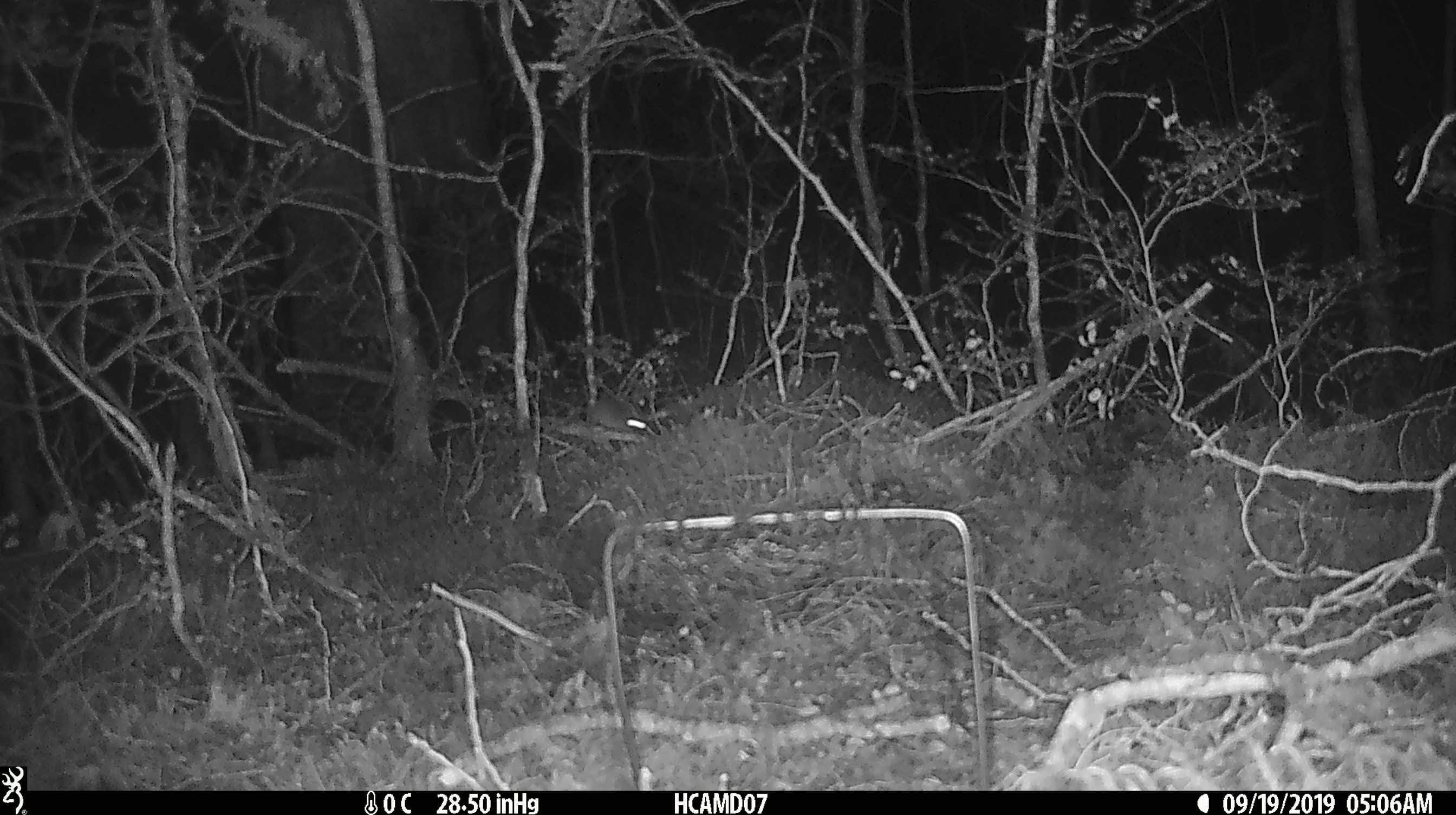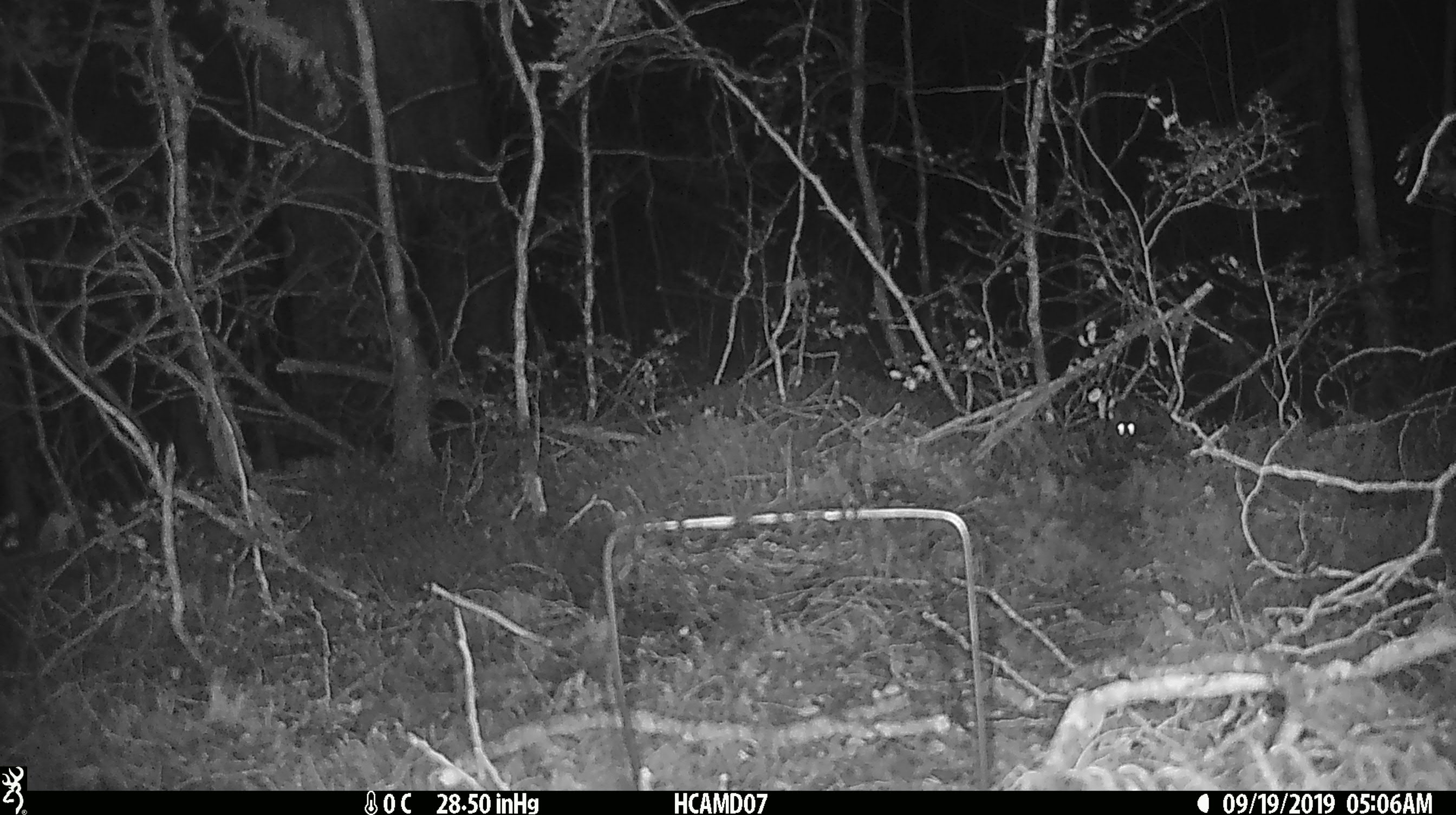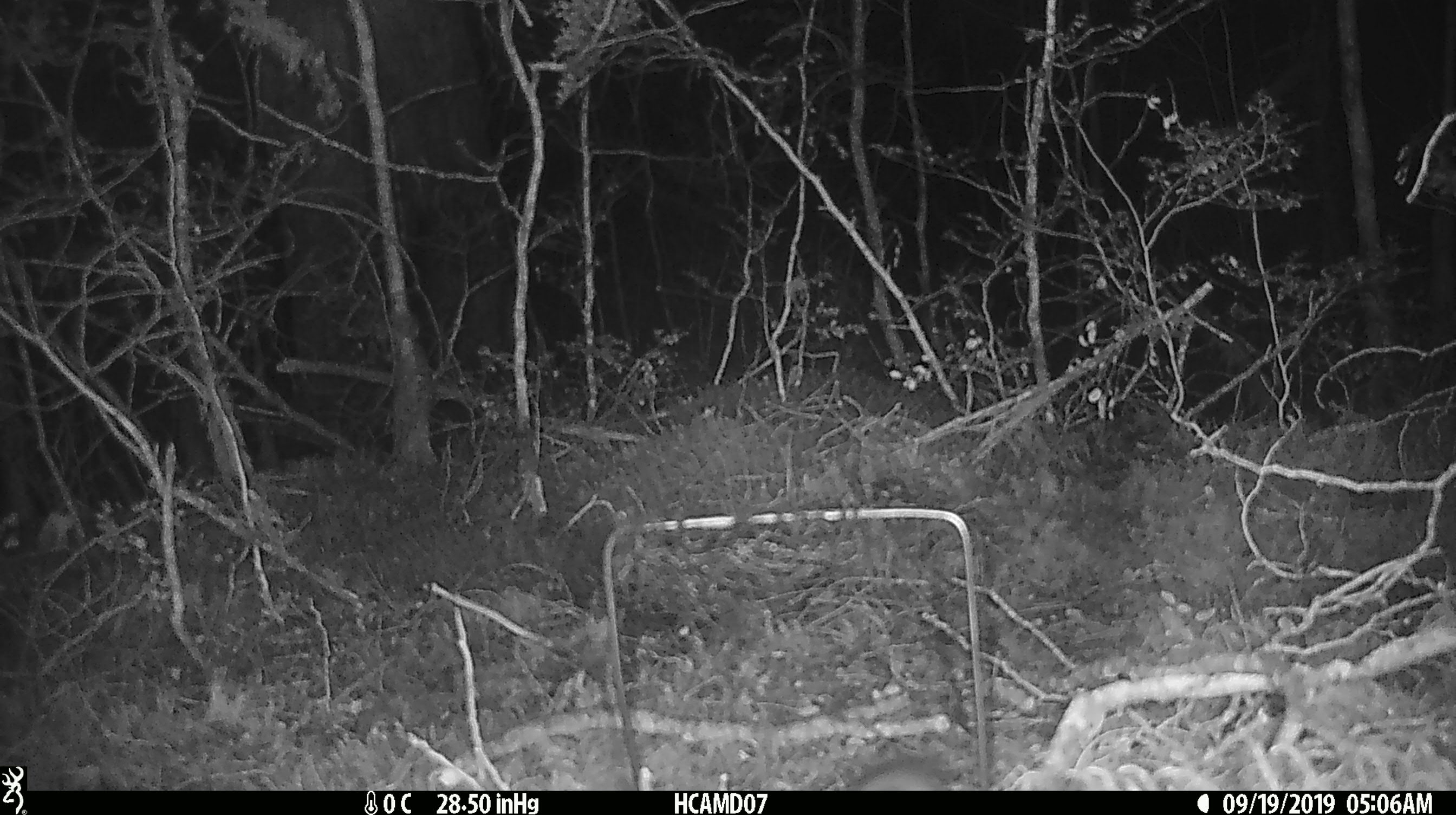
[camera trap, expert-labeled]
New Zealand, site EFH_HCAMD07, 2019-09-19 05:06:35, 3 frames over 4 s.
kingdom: Animalia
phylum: Chordata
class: Mammalia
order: Rodentia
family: Muridae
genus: Mus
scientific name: Mus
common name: mouse